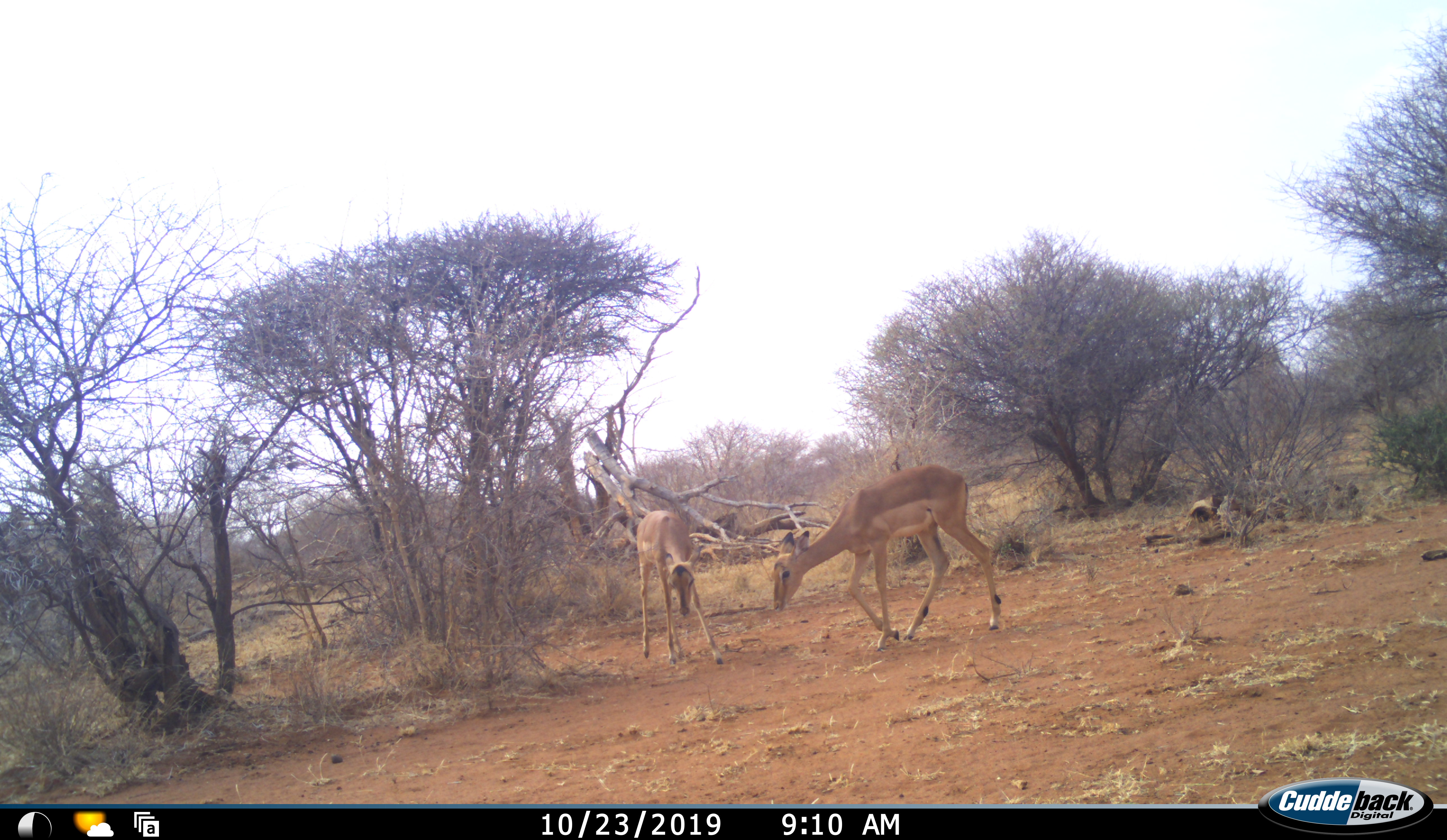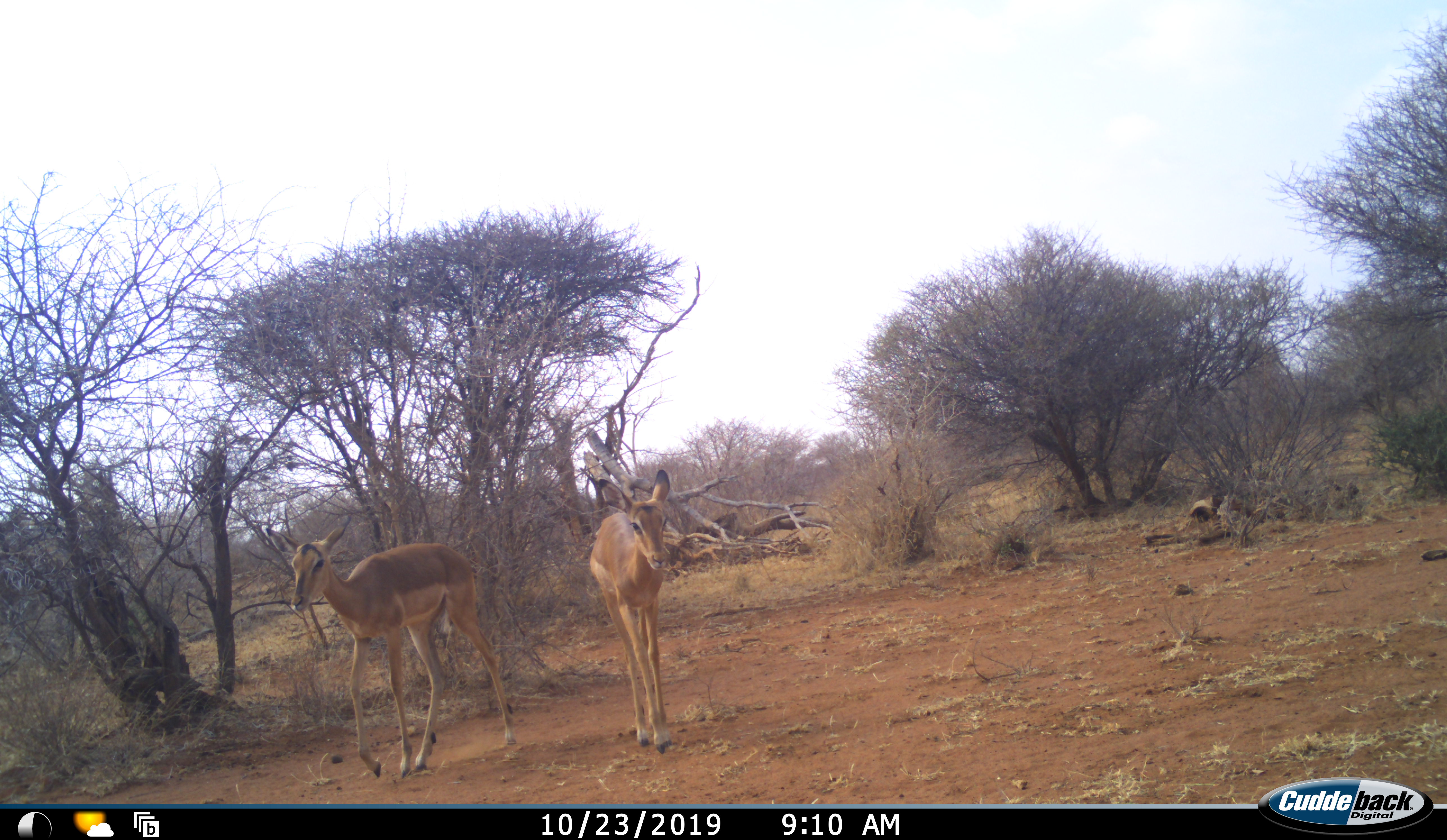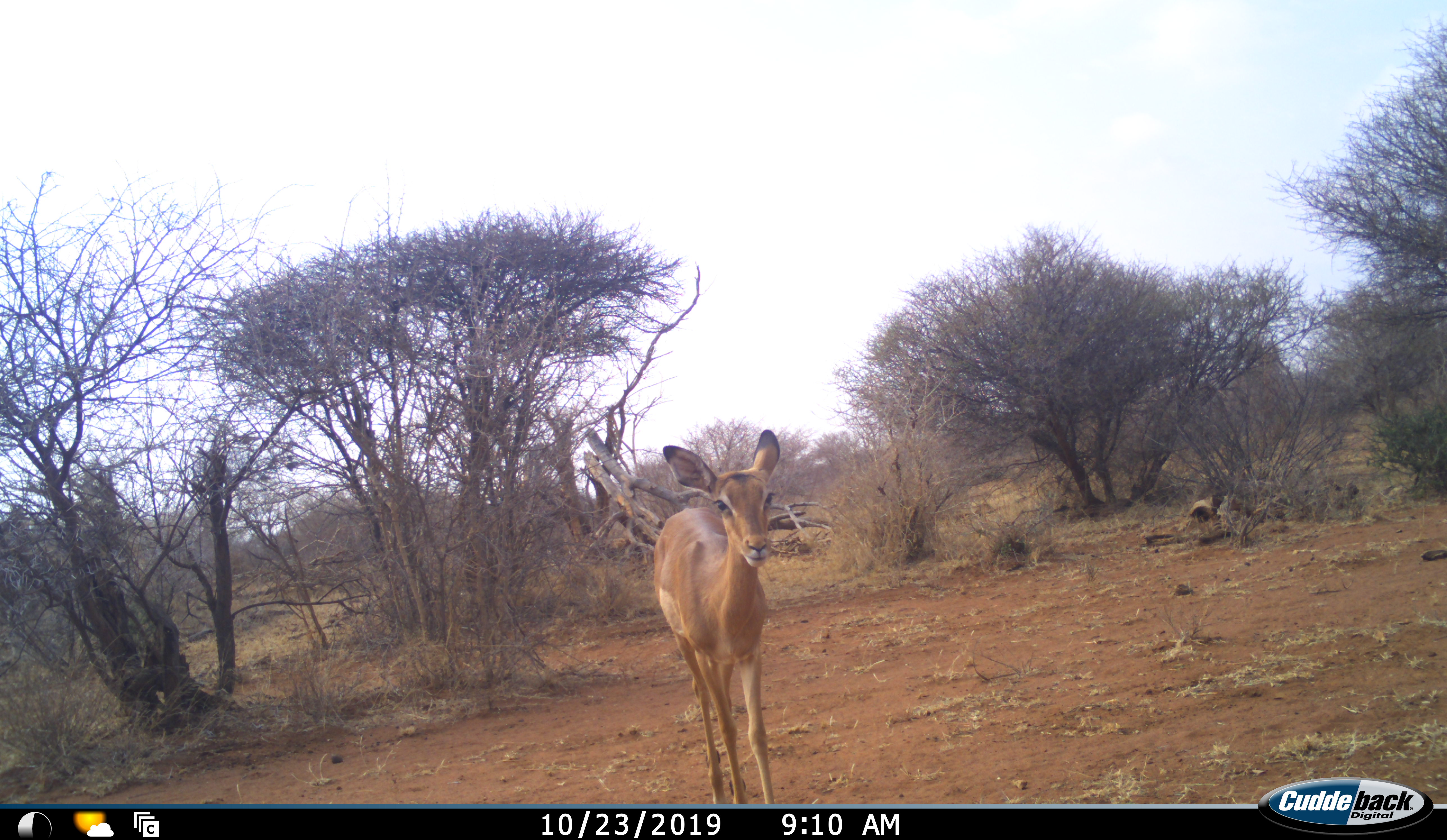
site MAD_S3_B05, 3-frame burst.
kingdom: Animalia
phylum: Chordata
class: Mammalia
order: Artiodactyla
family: Bovidae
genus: Aepyceros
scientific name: Aepyceros melampus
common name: impala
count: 2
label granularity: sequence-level